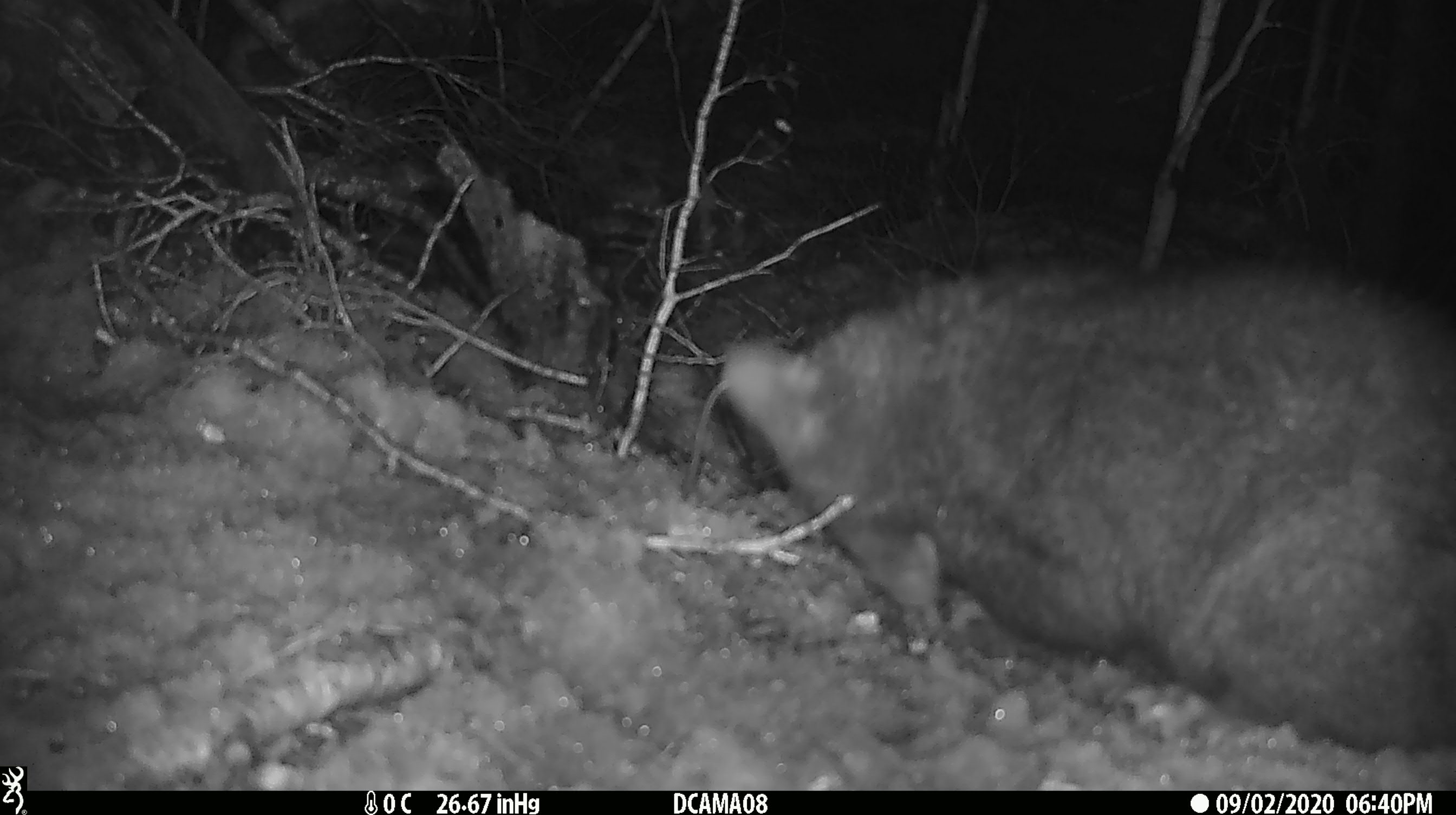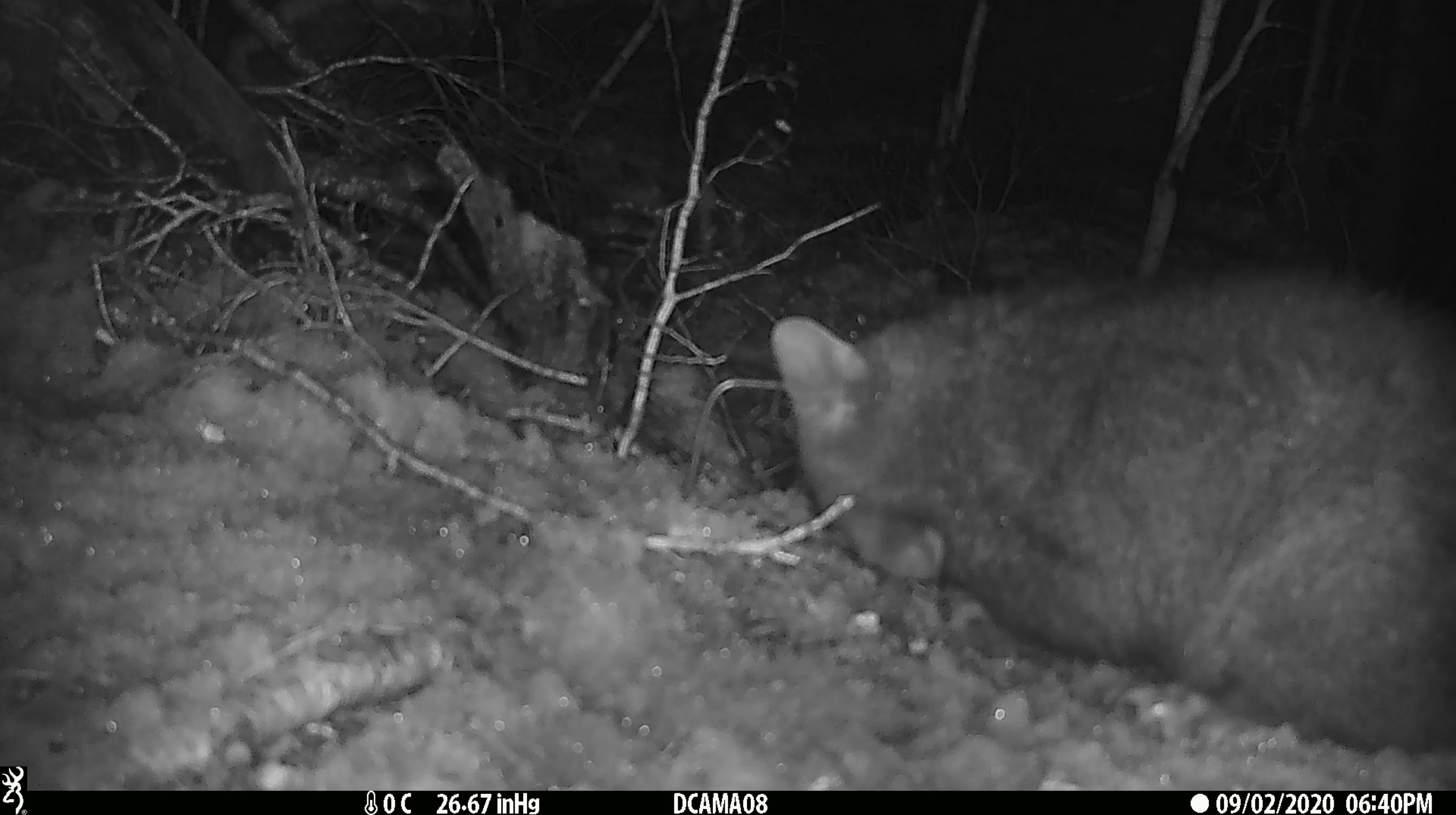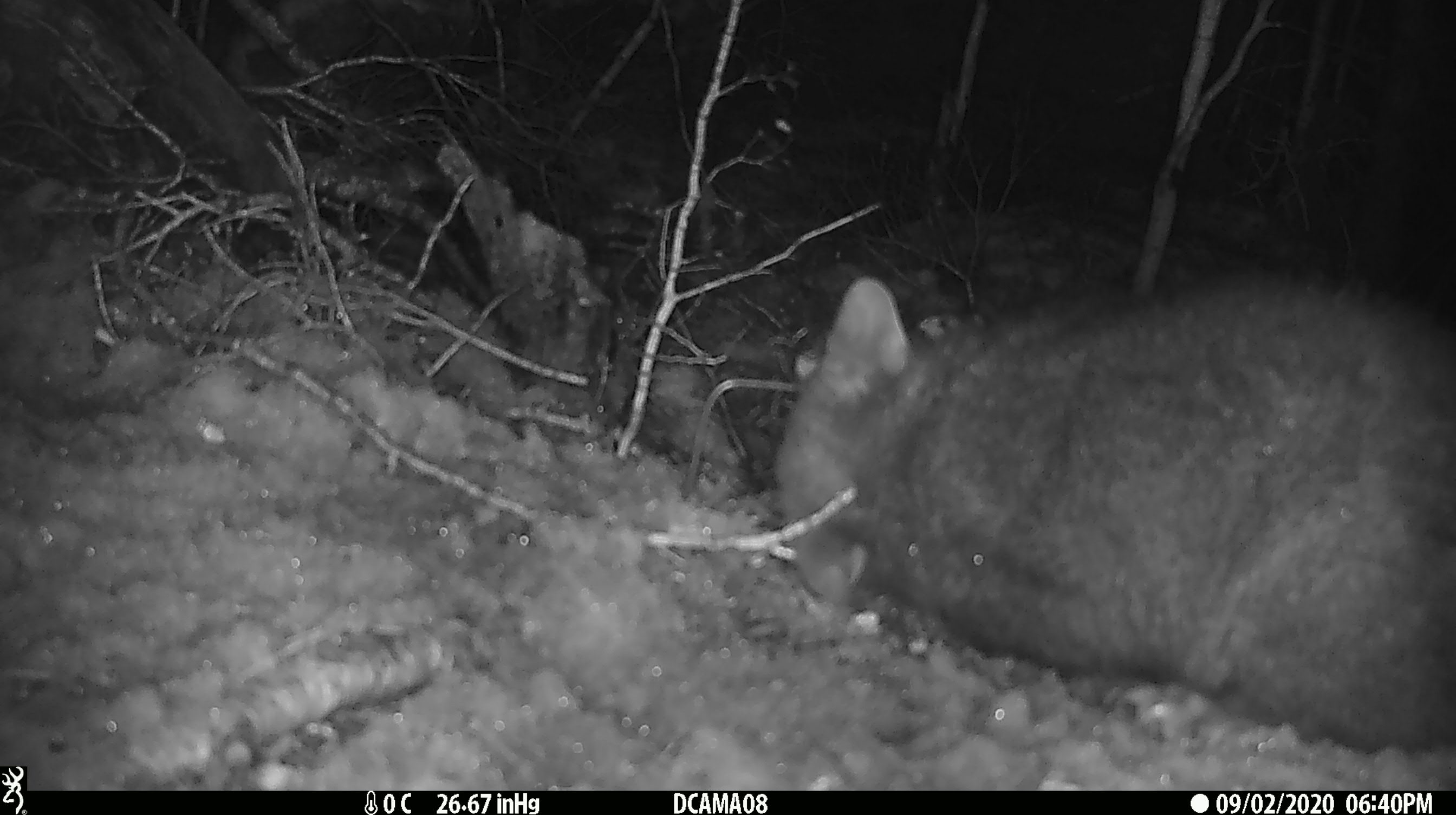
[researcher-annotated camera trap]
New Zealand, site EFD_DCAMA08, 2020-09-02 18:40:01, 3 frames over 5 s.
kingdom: Animalia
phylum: Chordata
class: Mammalia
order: Diprotodontia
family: Phalangeridae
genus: Trichosurus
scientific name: Trichosurus vulpecula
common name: common brushtail possum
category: possum